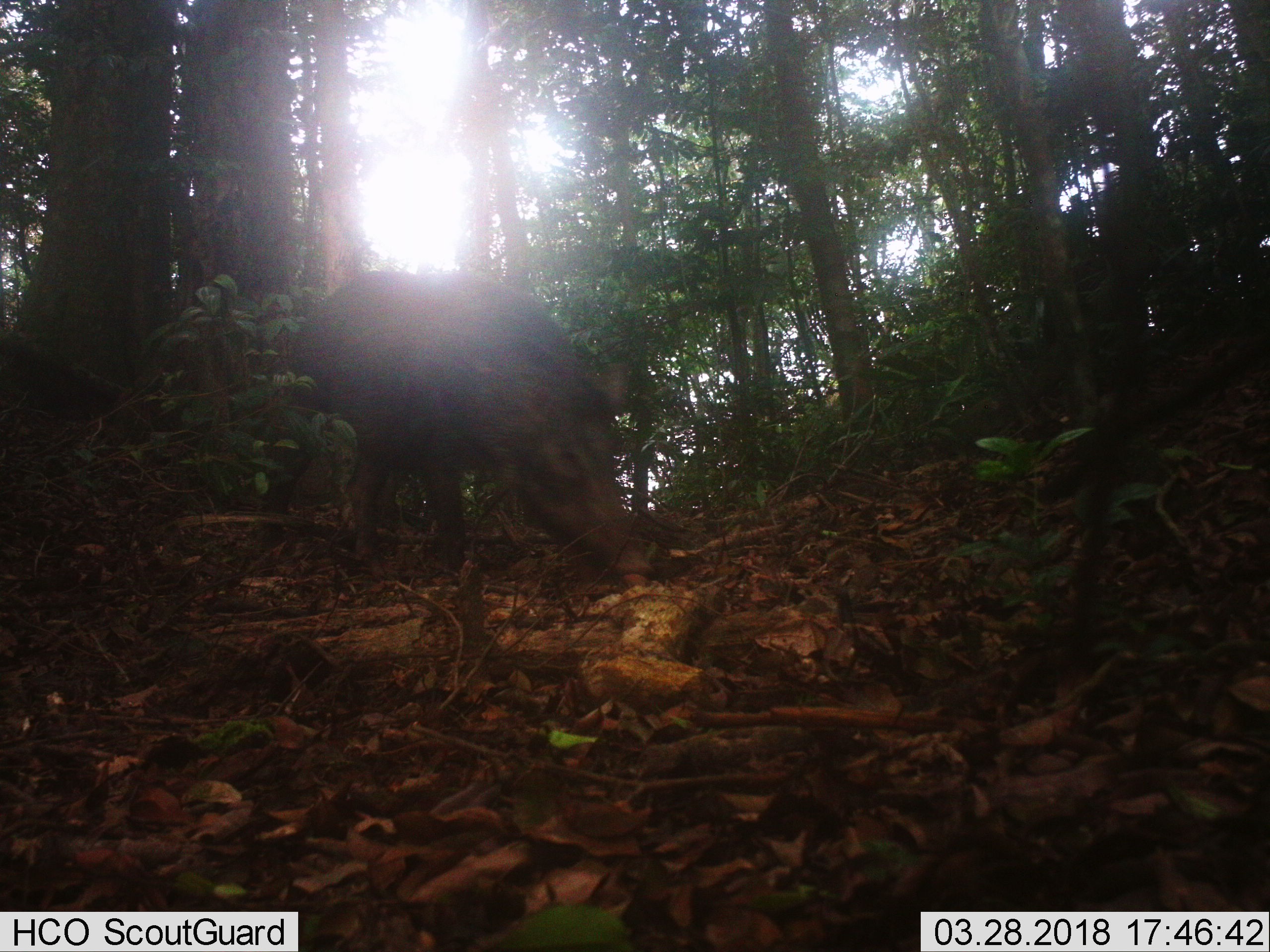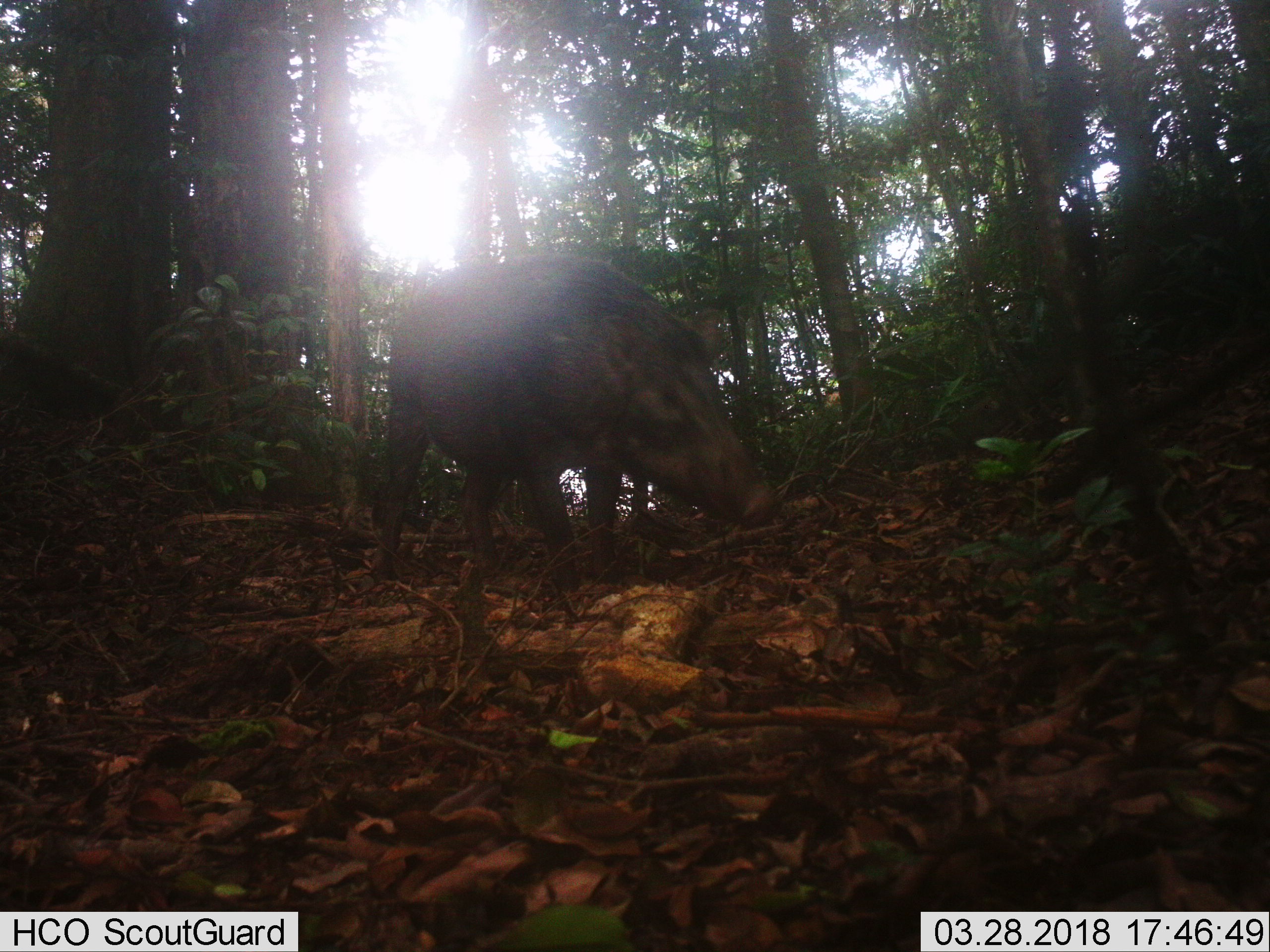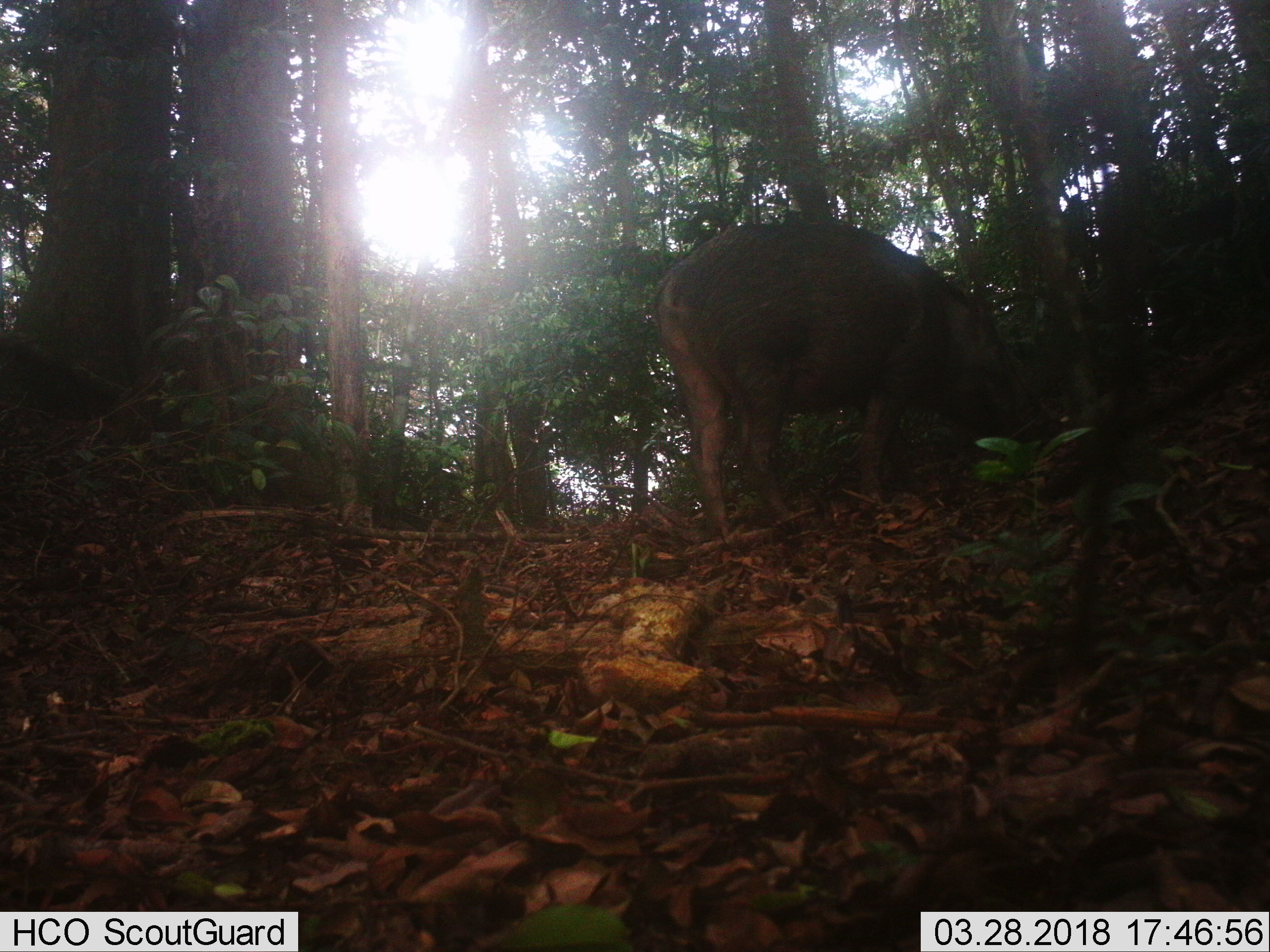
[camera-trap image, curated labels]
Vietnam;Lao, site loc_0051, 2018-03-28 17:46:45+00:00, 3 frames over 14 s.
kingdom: Animalia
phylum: Chordata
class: Mammalia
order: Artiodactyla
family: Suidae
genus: Sus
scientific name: Sus scrofa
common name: eurasian wild pig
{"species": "eurasian wild pig (Sus scrofa)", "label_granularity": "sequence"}